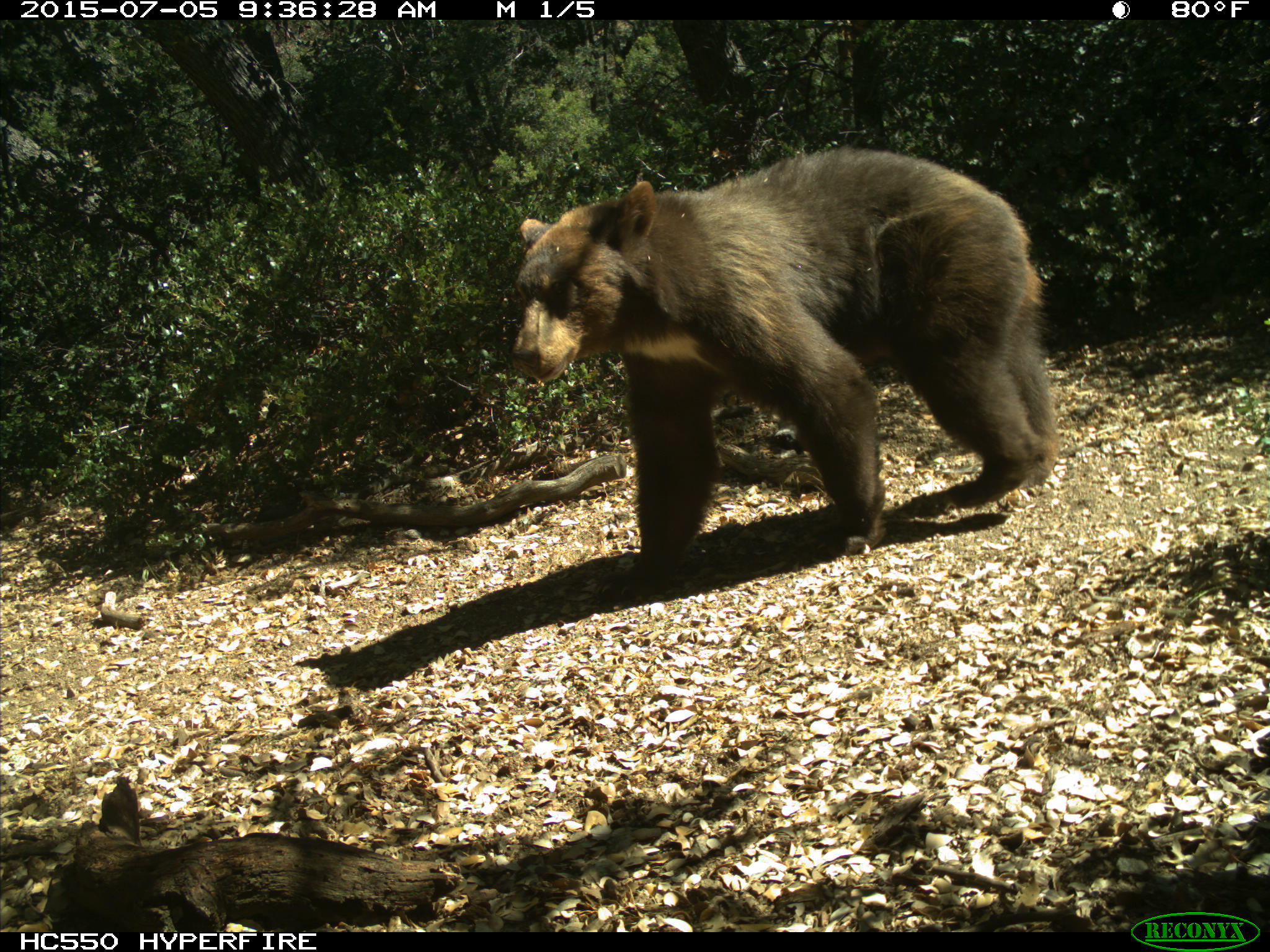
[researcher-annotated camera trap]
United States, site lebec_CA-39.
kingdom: Animalia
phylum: Chordata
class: Mammalia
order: Carnivora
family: Ursidae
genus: Ursus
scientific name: Ursus americanus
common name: american black bear